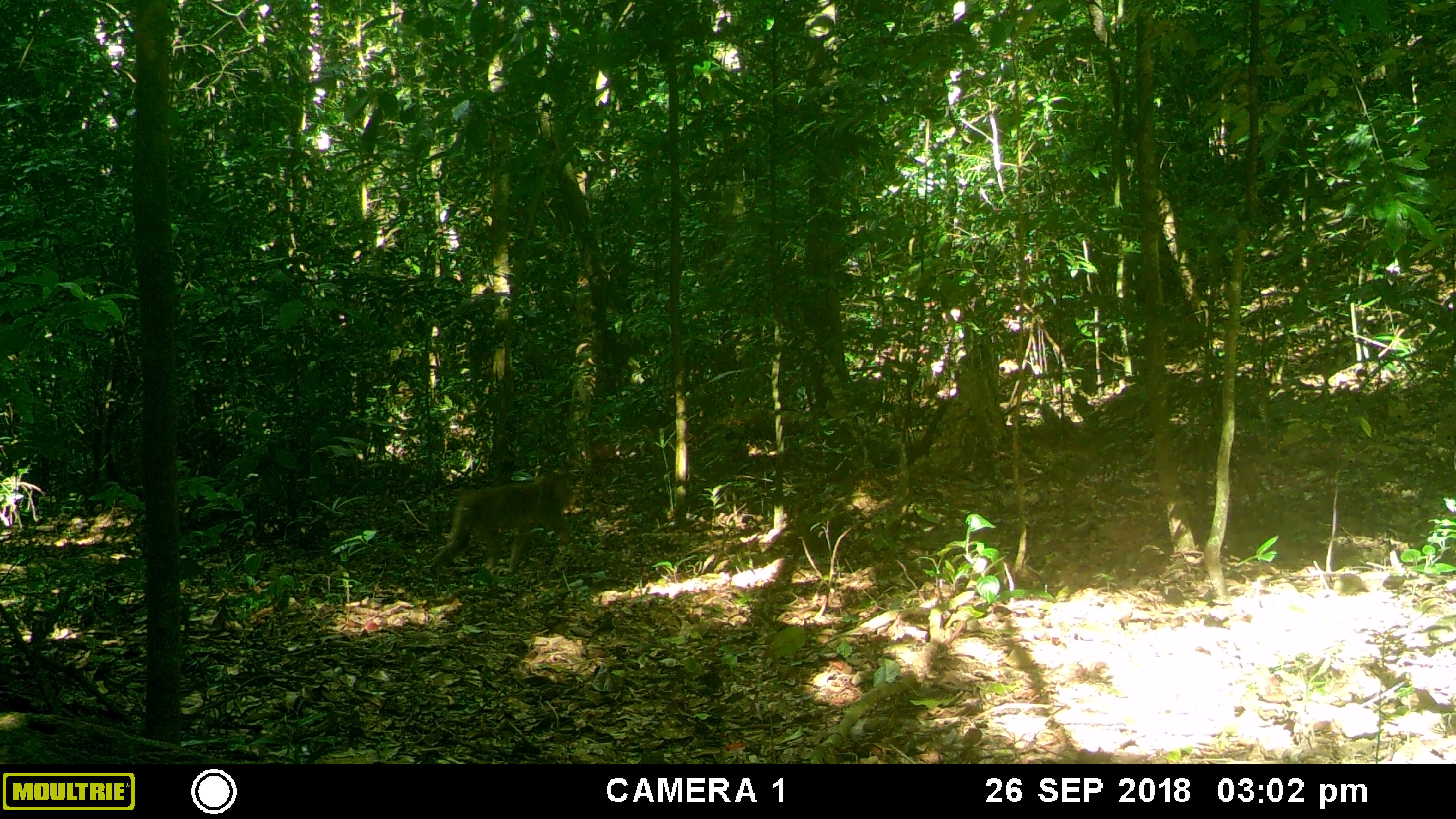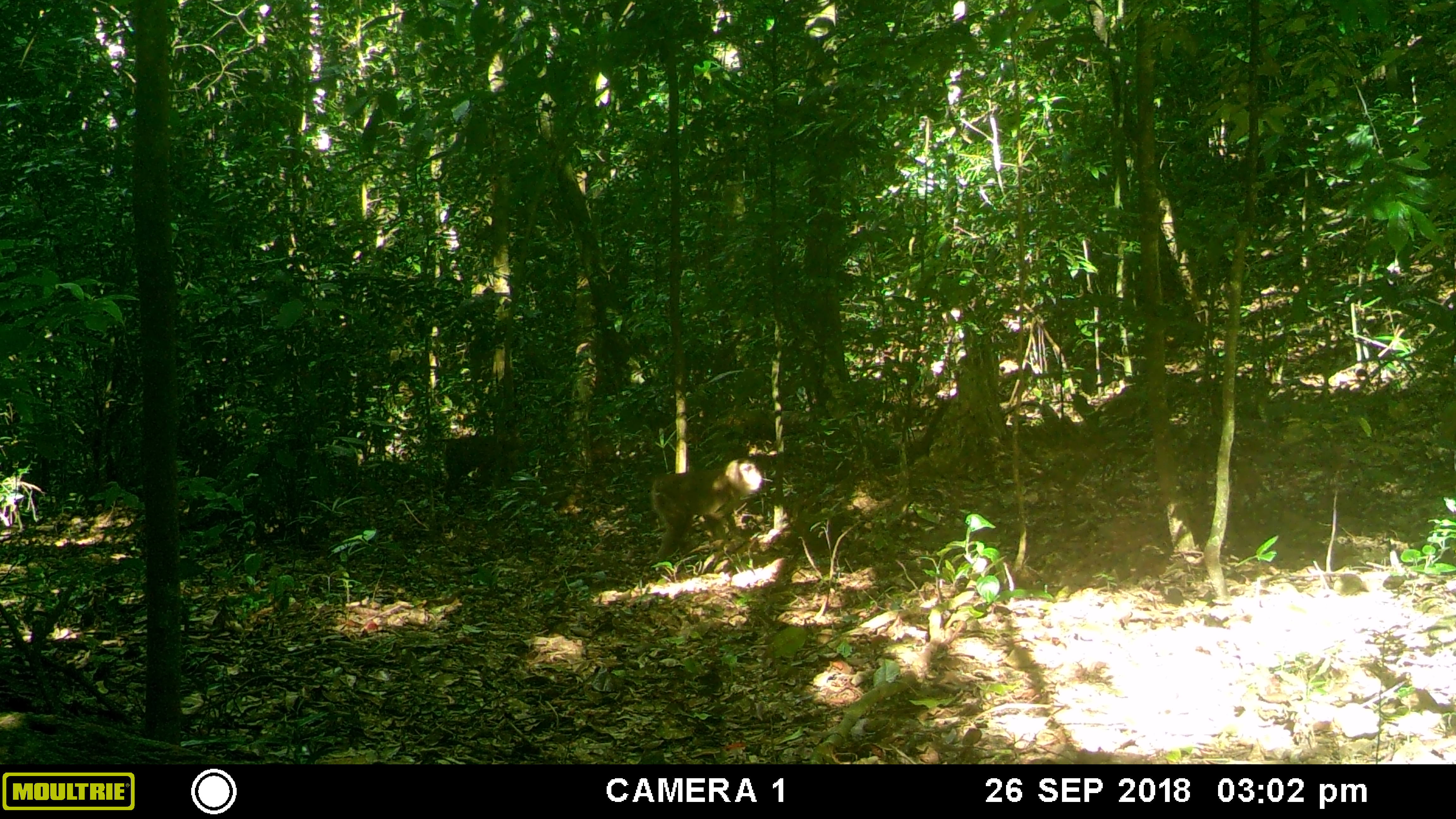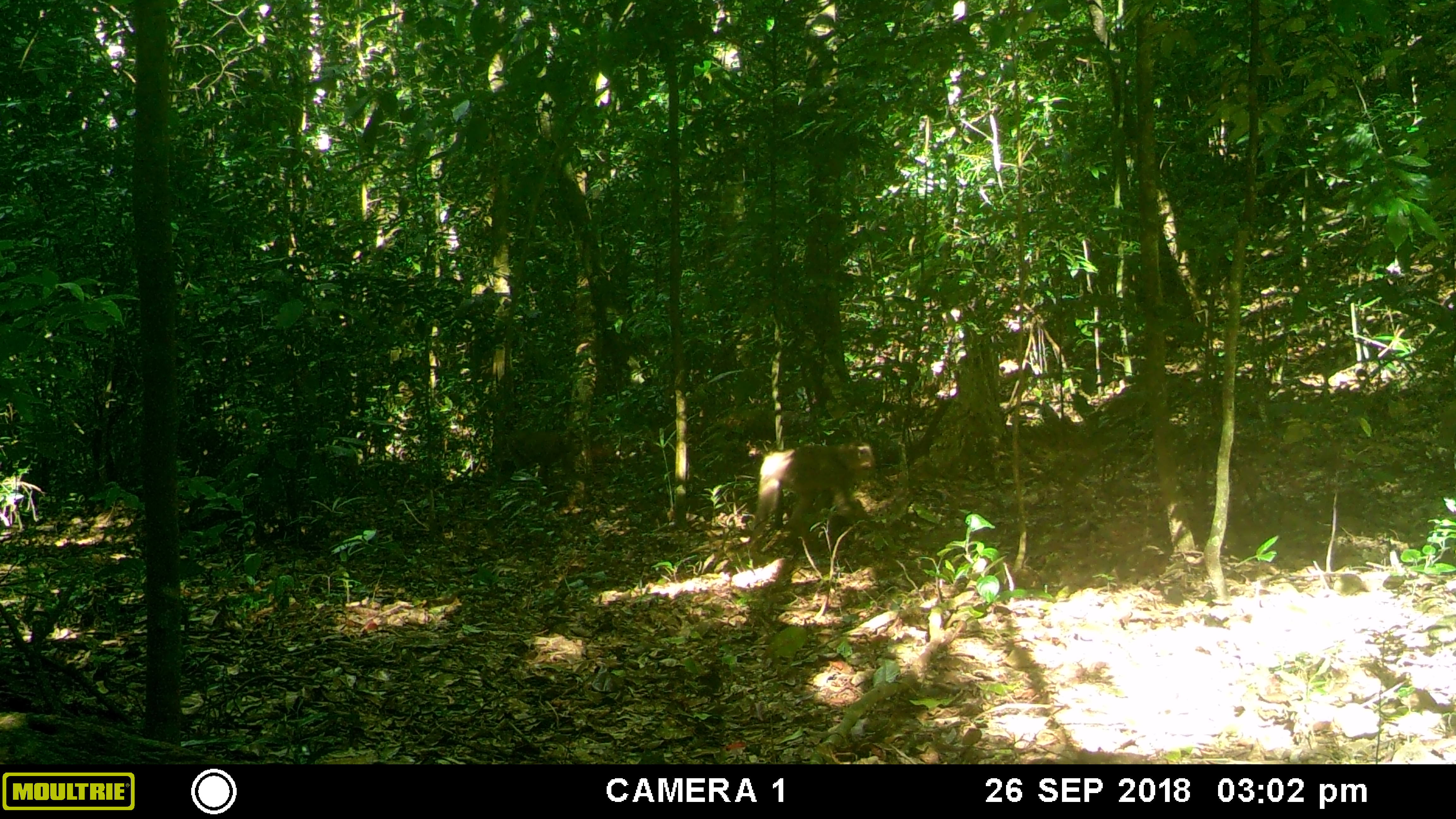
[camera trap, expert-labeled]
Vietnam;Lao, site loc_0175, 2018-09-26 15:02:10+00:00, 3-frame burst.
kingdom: Animalia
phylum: Chordata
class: Mammalia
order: Primates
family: Cercopithecidae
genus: Macaca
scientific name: Macaca nemestrina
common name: pig-tailed macaque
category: pig tailed macaque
Pig tailed macaque (pig-tailed macaque) (Macaca nemestrina). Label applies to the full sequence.